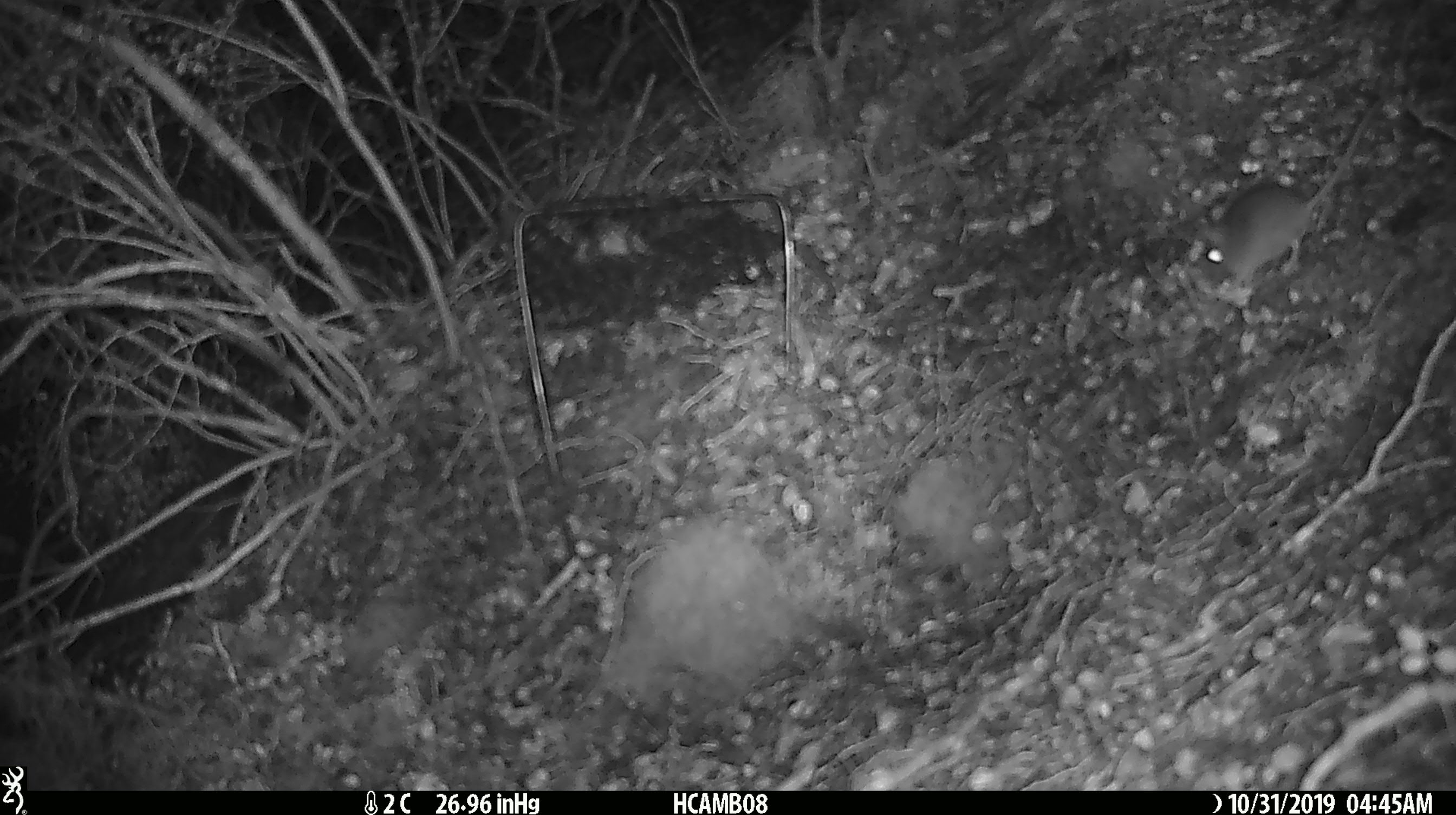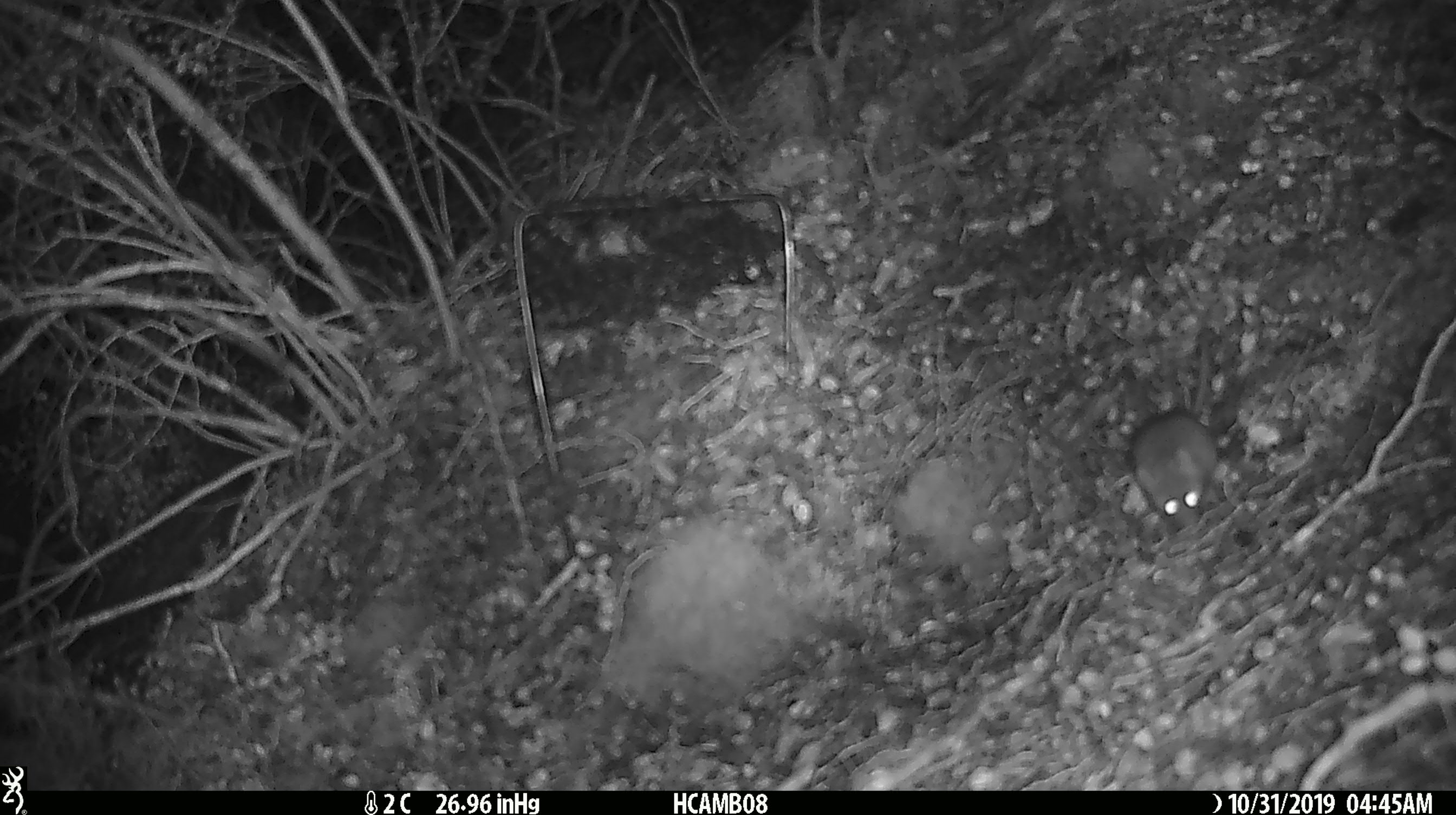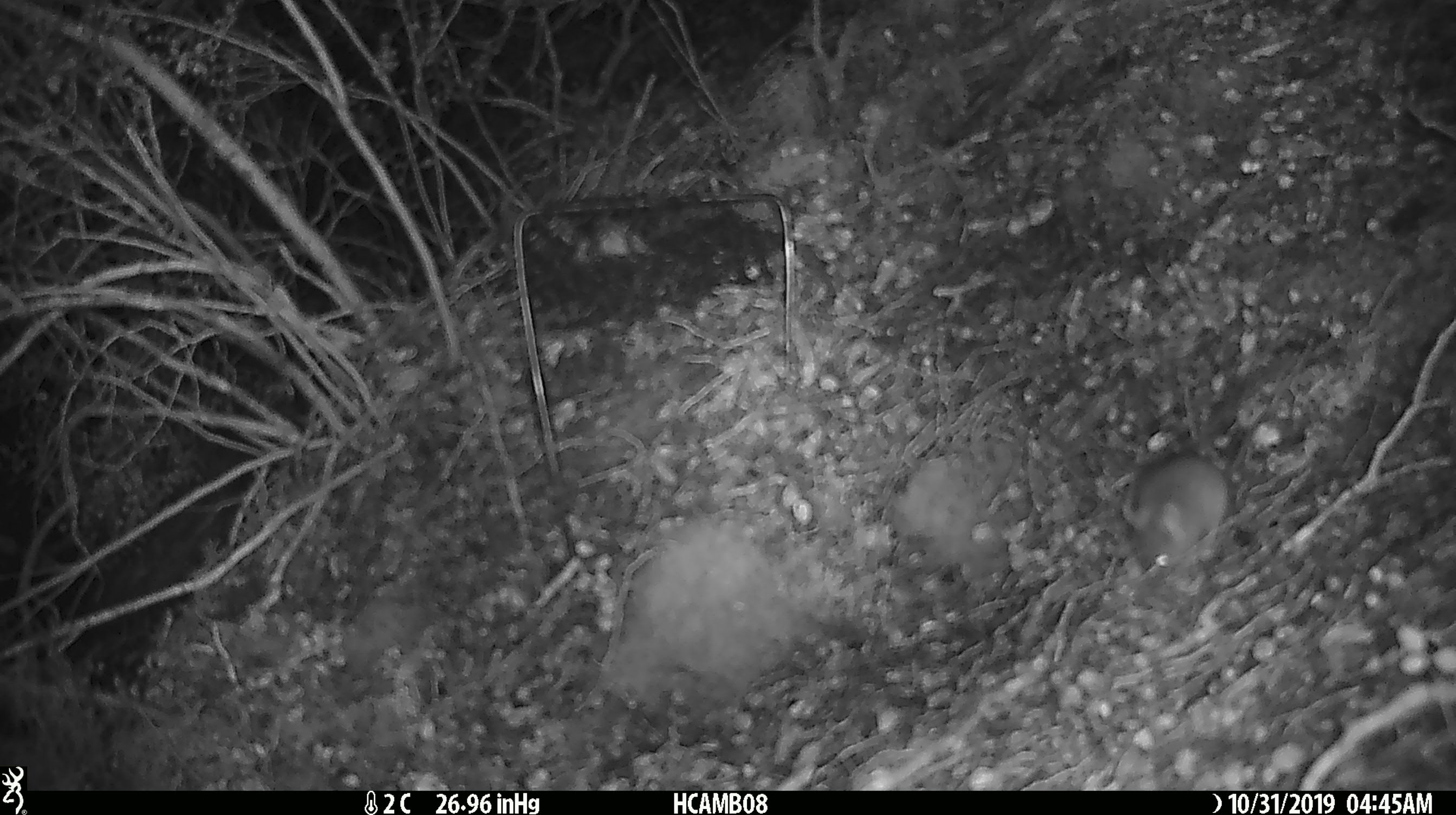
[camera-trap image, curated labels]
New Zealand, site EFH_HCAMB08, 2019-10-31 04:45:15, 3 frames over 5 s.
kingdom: Animalia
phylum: Chordata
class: Mammalia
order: Rodentia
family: Muridae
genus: Mus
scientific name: Mus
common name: mouse